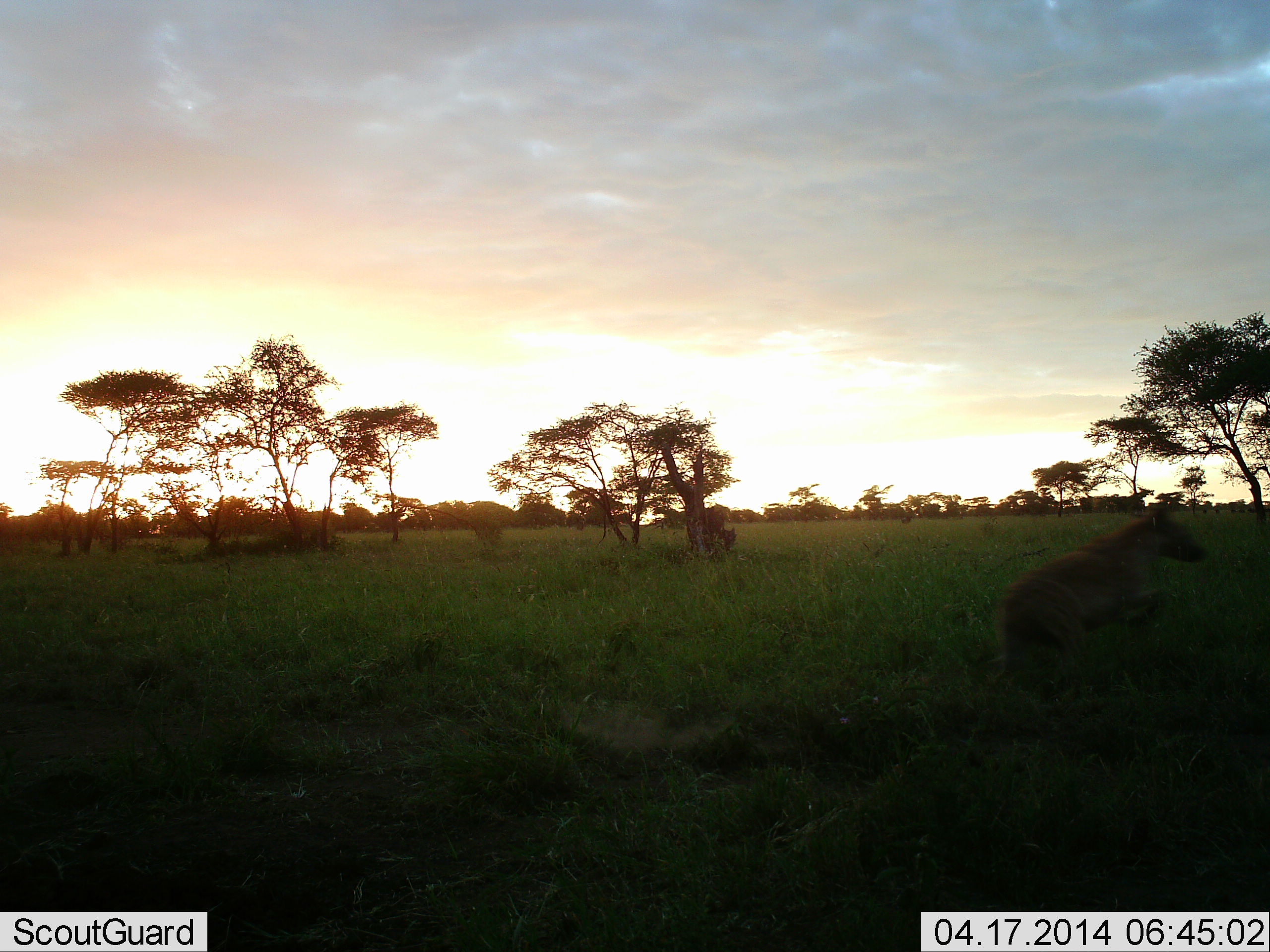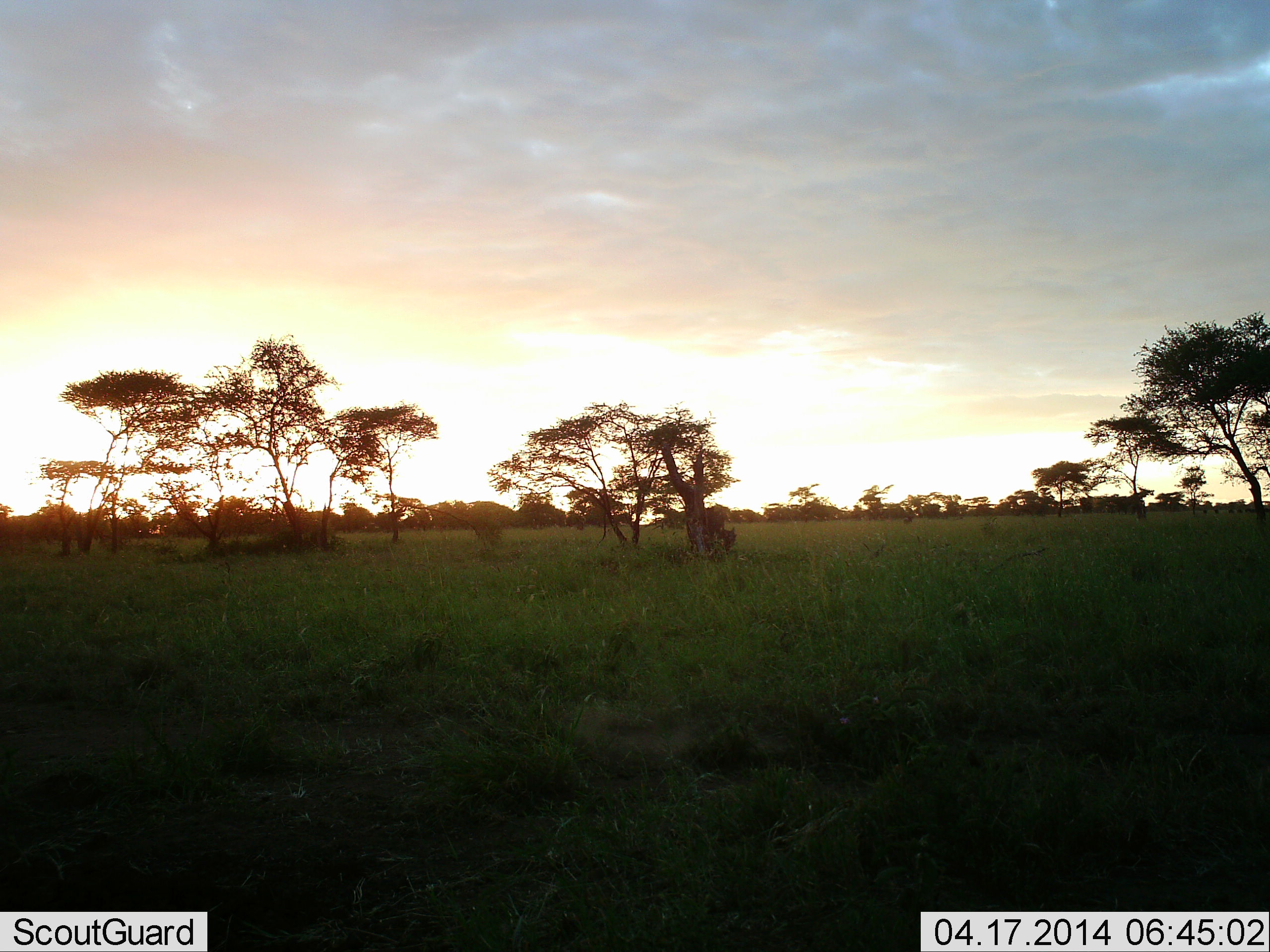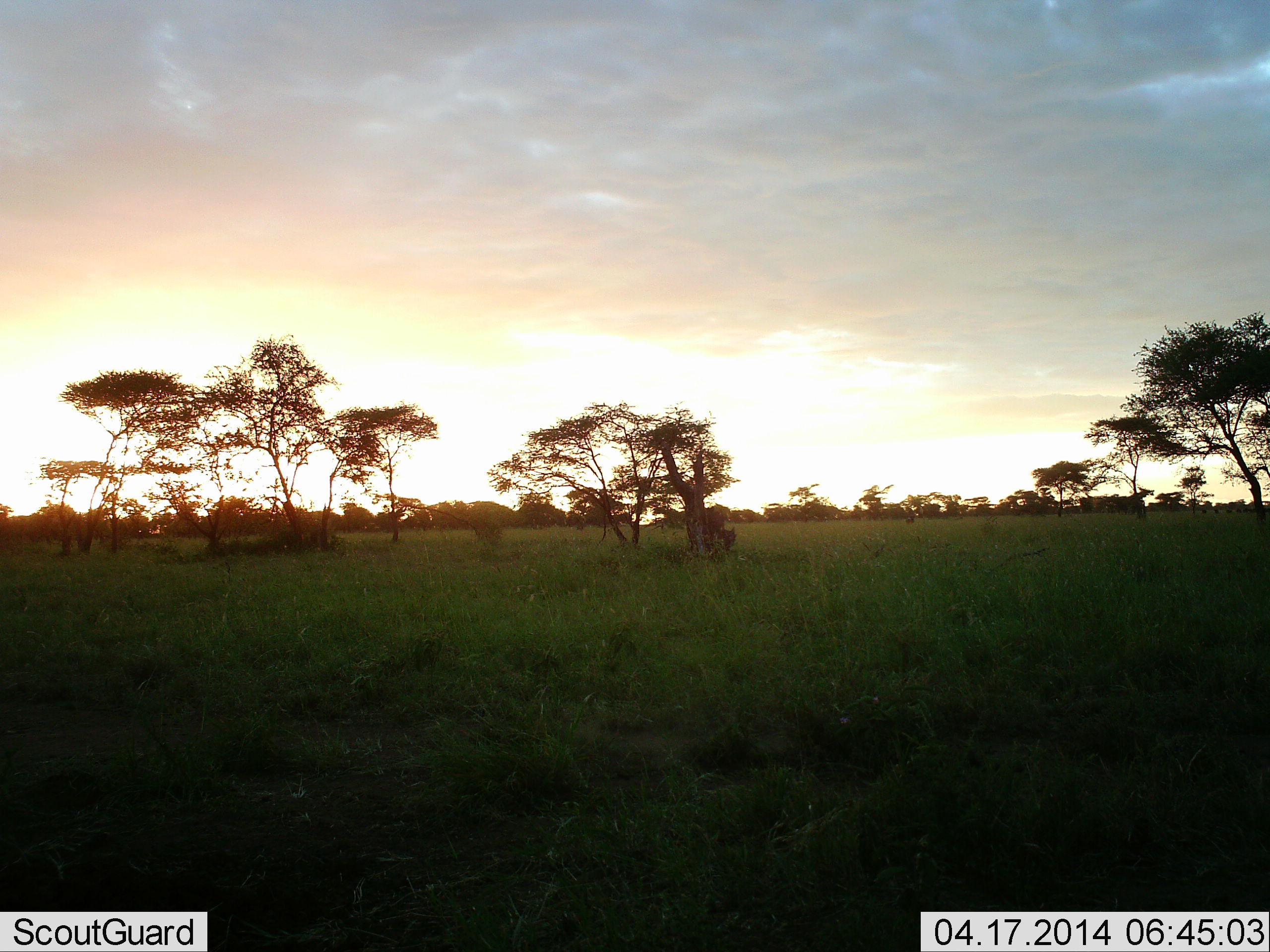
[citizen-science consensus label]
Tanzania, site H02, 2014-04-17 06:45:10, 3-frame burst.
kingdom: Animalia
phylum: Chordata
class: Mammalia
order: Carnivora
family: Hyaenidae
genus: Crocuta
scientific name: Crocuta crocuta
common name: spotted hyena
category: hyenaspotted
Hyenaspotted (spotted hyena) (Crocuta crocuta), count 1. Behavior (volunteer vote fractions): standing 0%, resting 0%, moving 100%, interacting 4%. Young present (vote fraction): 0%. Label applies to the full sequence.